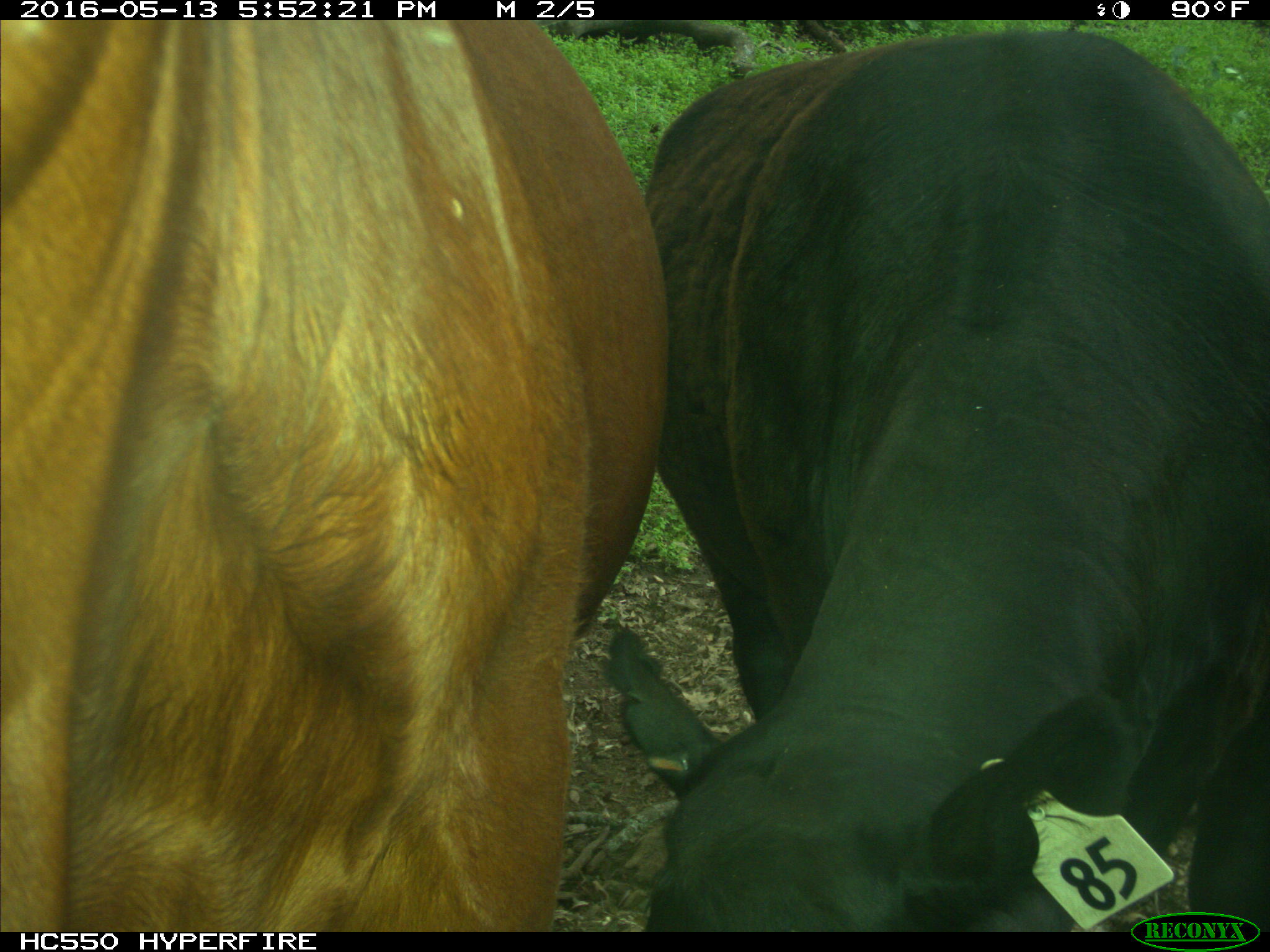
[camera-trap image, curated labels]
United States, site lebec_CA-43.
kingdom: Animalia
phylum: Chordata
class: Mammalia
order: Artiodactyla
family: Bovidae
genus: Bos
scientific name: Bos taurus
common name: domestic cow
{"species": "Bos taurus (domestic cow)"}